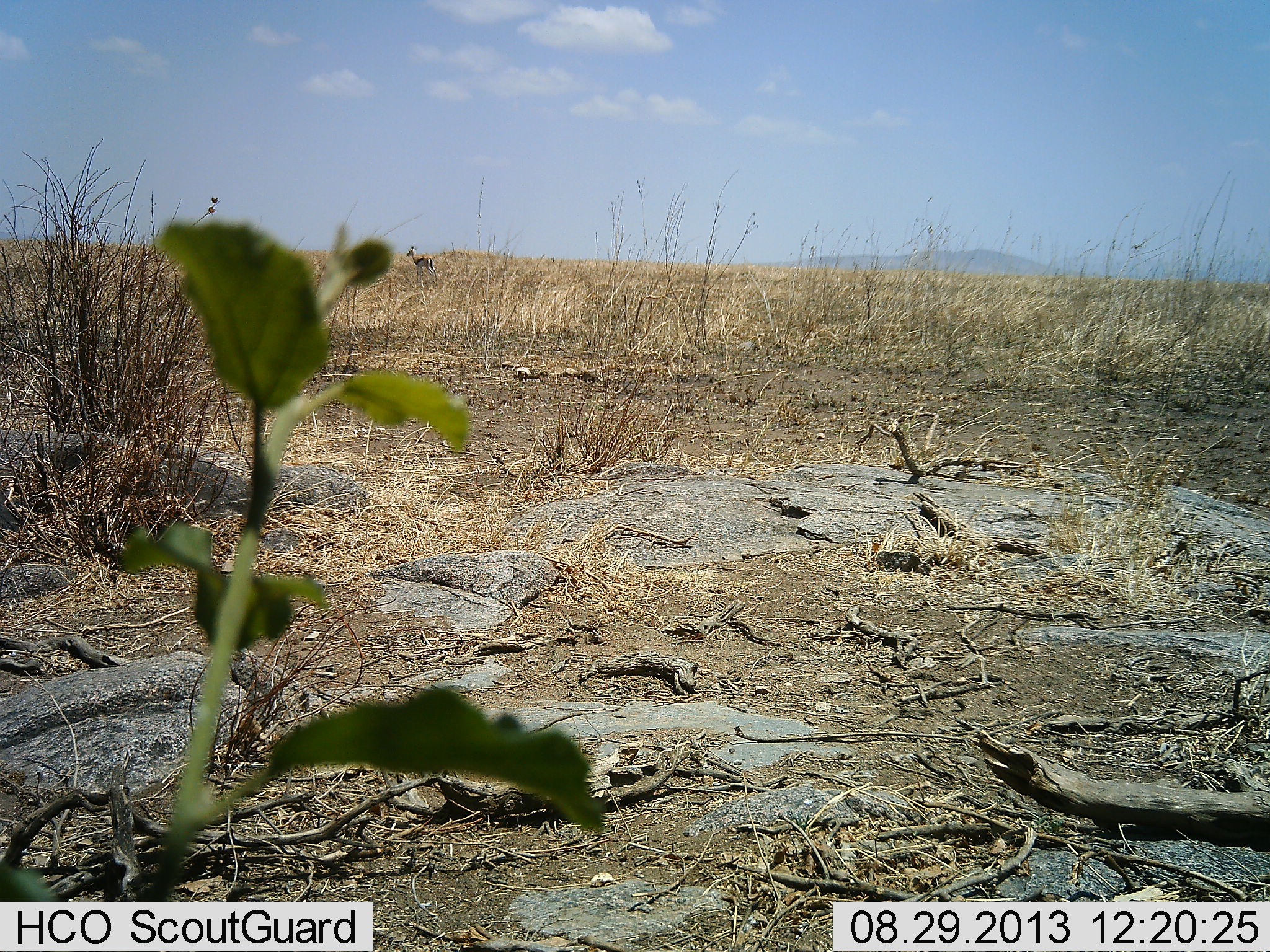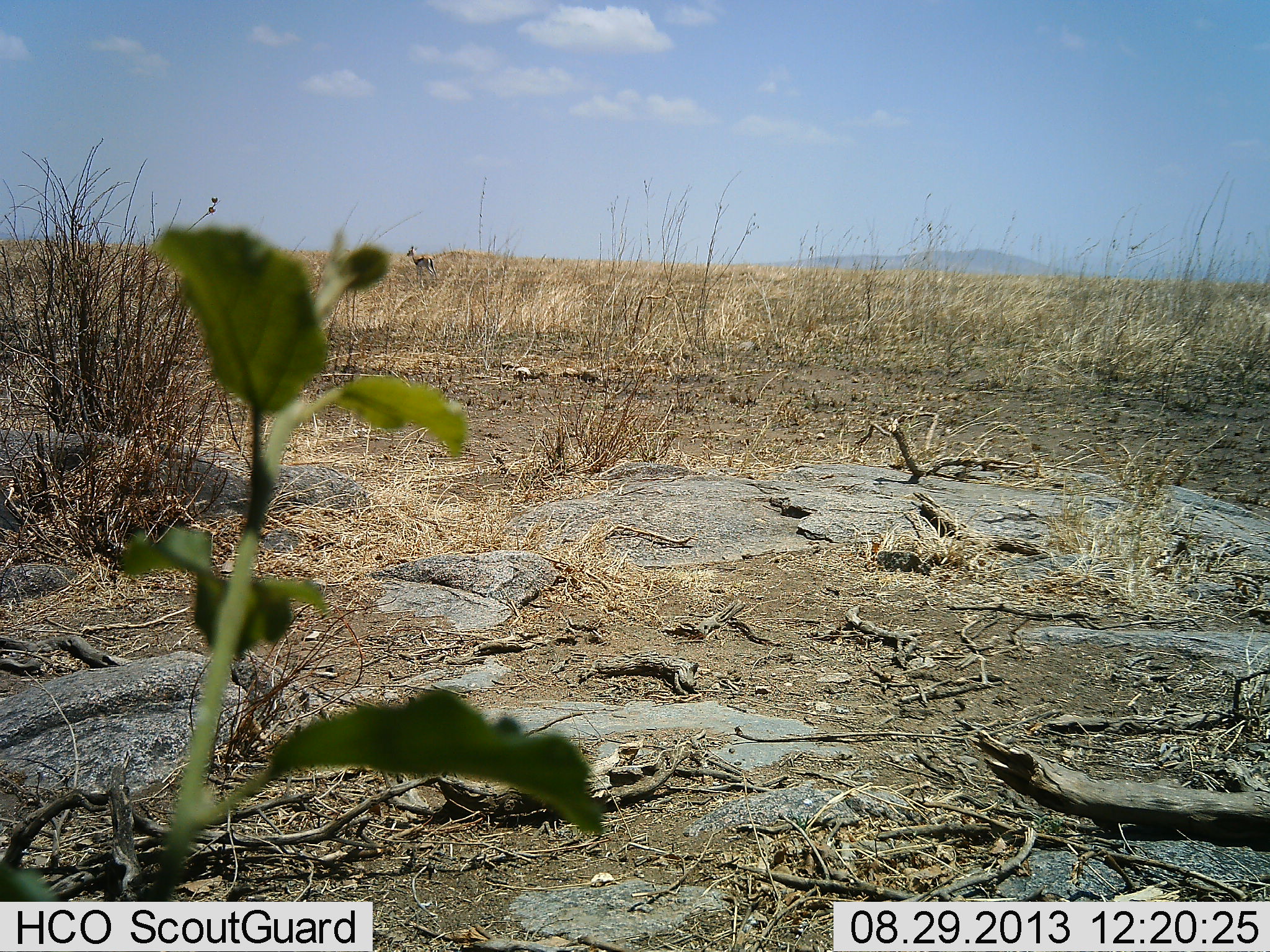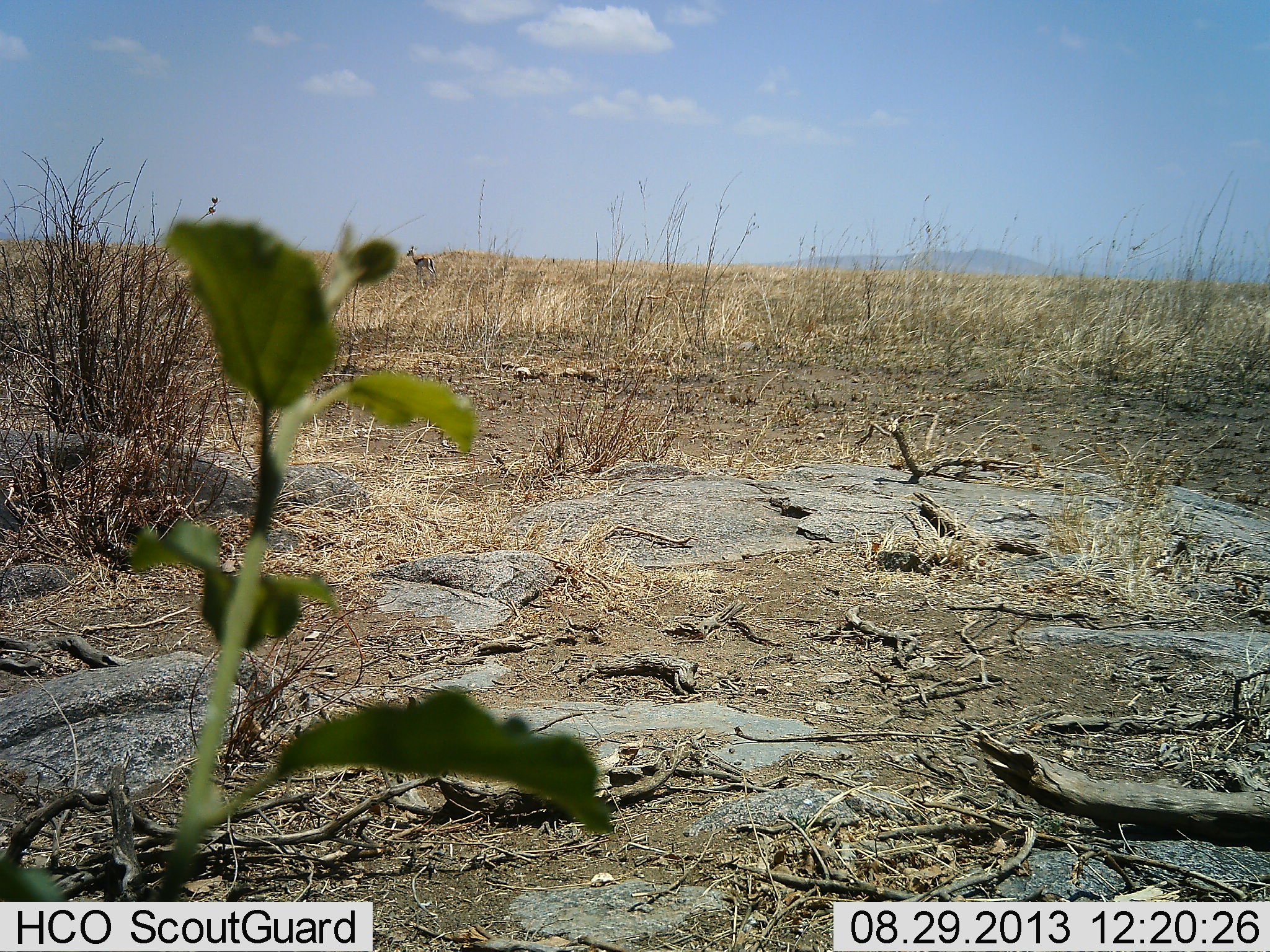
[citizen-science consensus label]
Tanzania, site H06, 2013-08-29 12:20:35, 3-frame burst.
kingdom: Animalia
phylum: Chordata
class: Mammalia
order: Artiodactyla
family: Bovidae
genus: Eudorcas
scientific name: Eudorcas thomsonii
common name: thomson's gazelle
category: gazellethomsons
Gazellethomsons (thomson's gazelle) (Eudorcas thomsonii), count 1. Behavior (volunteer vote fractions): standing 100%, resting 0%, moving 0%, interacting 0%. Young present (vote fraction): 0%. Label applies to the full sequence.